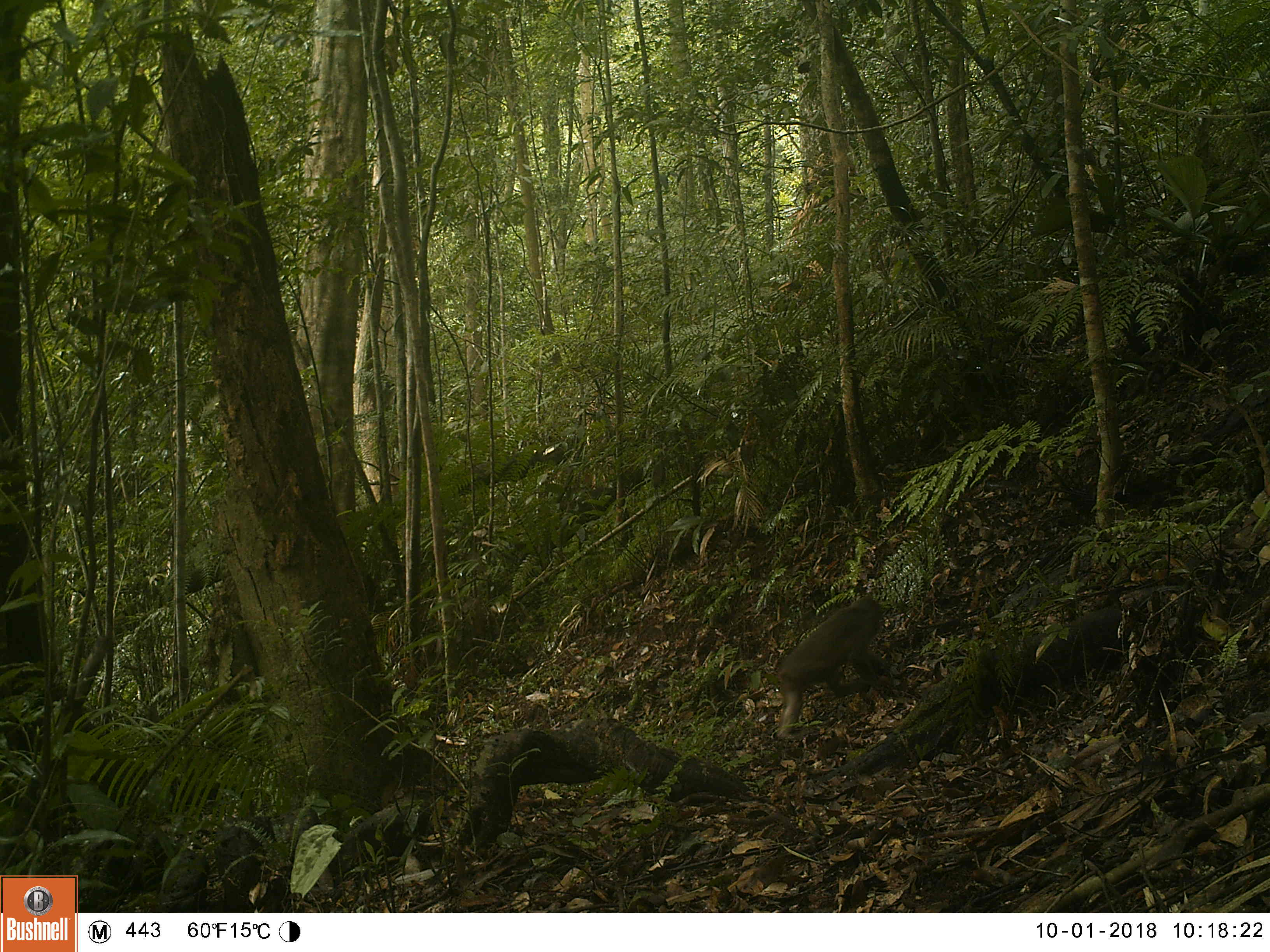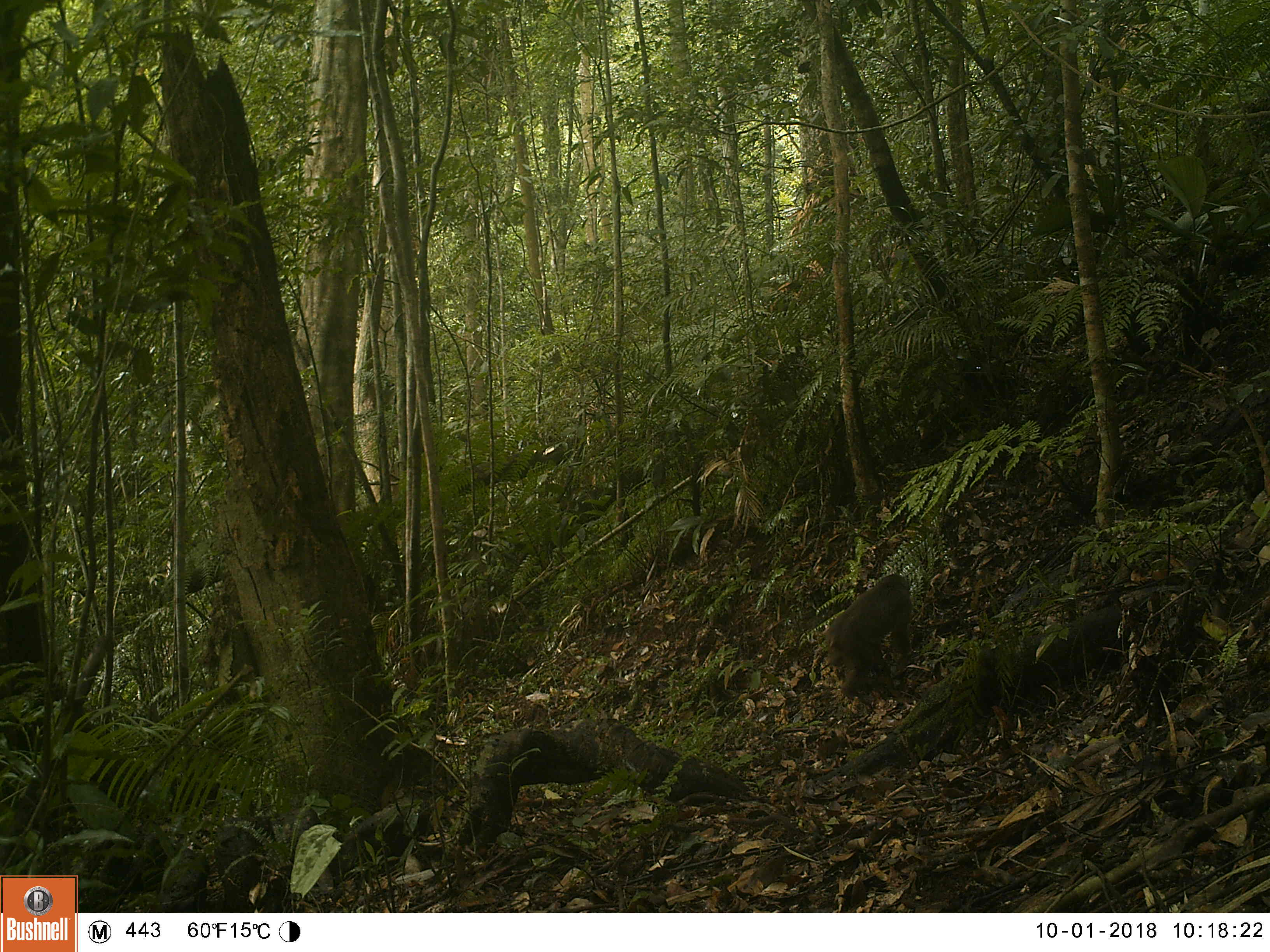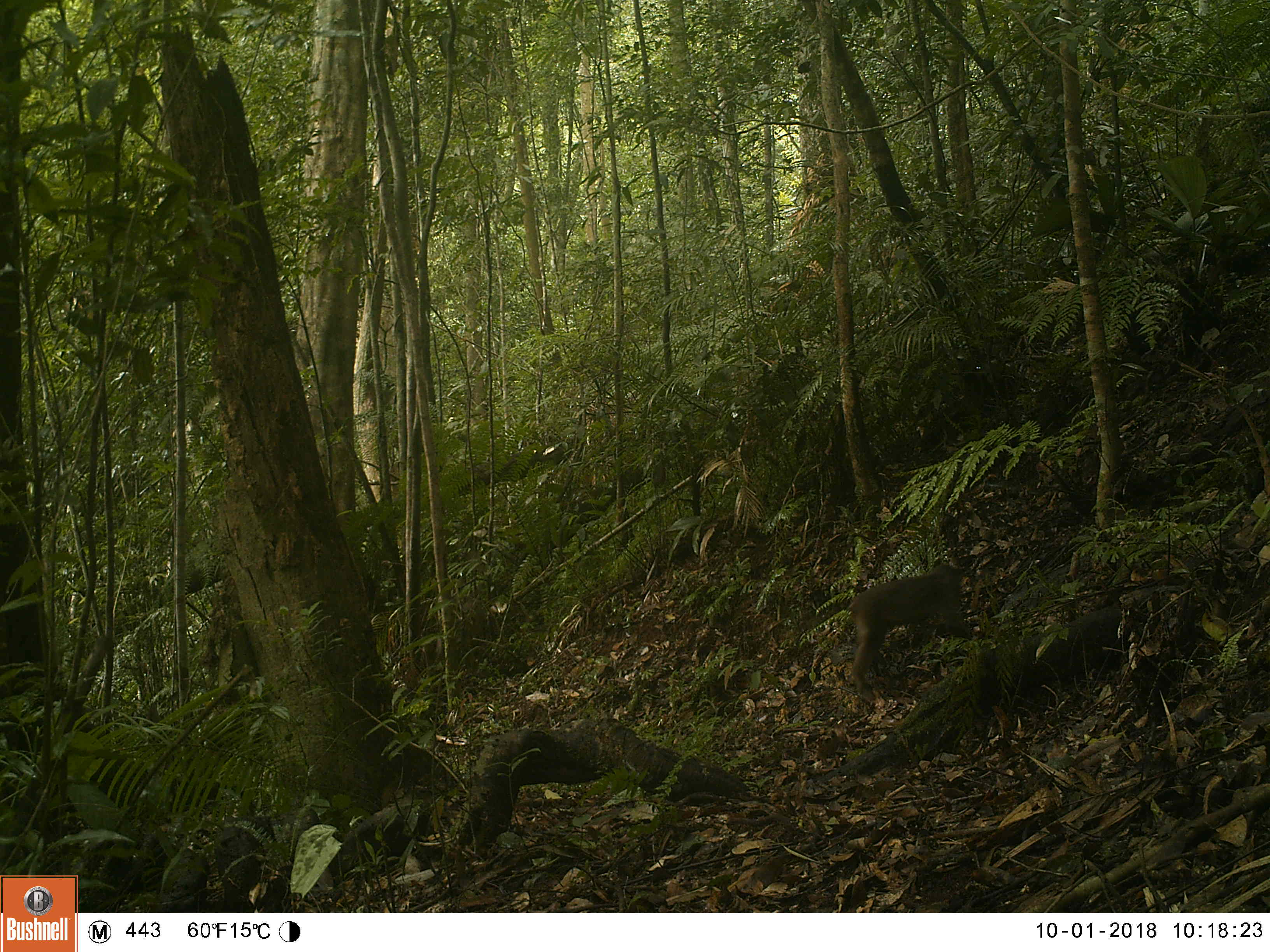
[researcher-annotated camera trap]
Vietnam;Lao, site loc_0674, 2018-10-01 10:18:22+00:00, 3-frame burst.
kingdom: Animalia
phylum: Chordata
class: Mammalia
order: Primates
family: Cercopithecidae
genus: Macaca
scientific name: Macaca arctoides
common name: stump-tailed macaque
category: stump tailed macaque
Stump tailed macaque (stump-tailed macaque) (Macaca arctoides). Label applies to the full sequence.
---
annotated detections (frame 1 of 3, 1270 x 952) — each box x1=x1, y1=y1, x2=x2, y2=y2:
stump tailed macaque: x1=775, y1=595, x2=892, y2=738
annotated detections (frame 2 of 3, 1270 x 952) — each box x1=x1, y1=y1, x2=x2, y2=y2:
stump tailed macaque: x1=824, y1=572, x2=912, y2=700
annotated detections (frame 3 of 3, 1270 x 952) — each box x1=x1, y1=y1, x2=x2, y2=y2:
stump tailed macaque: x1=849, y1=563, x2=970, y2=700